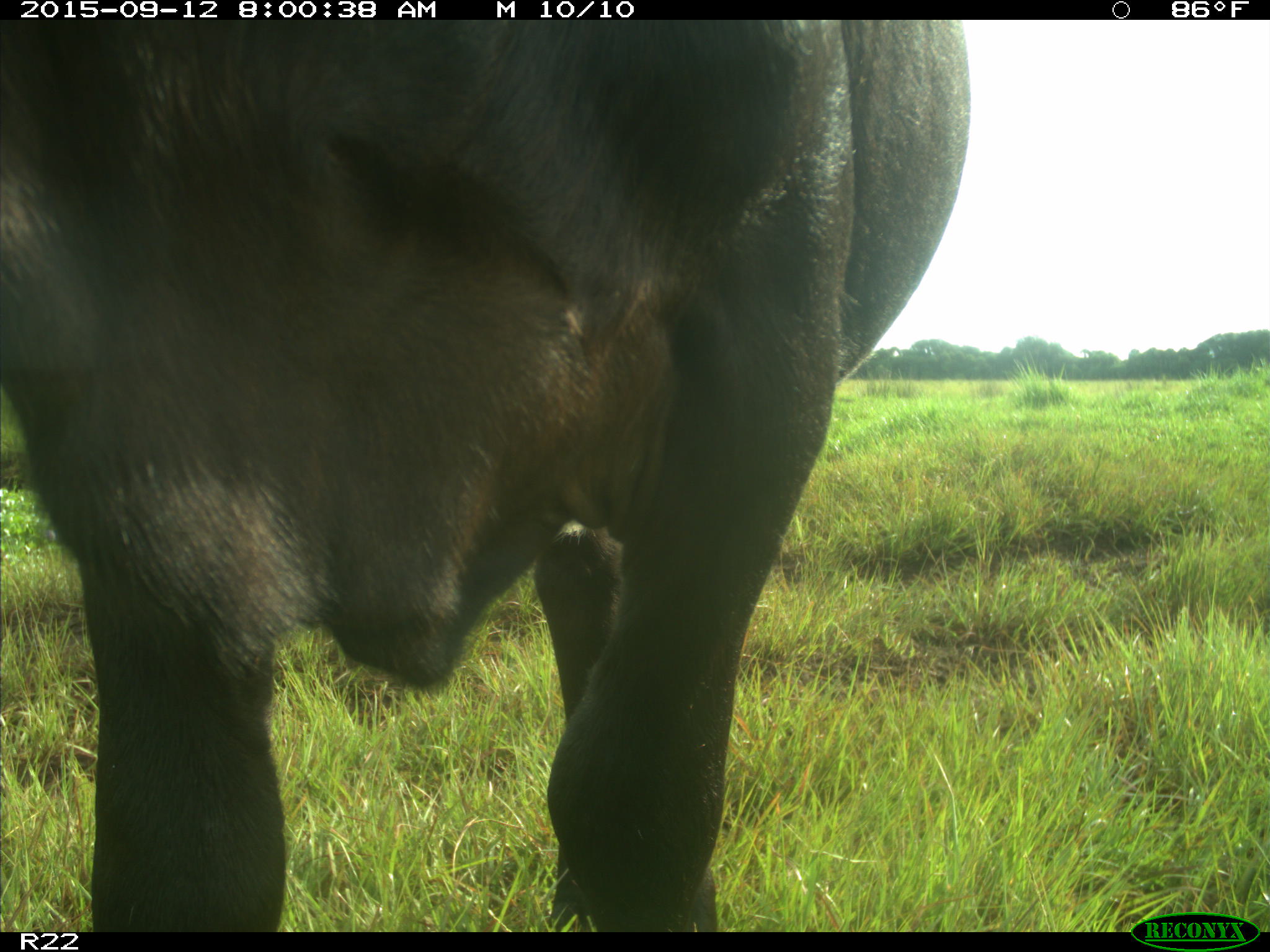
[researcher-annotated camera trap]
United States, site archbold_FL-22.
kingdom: Animalia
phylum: Chordata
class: Mammalia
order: Artiodactyla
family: Bovidae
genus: Bos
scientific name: Bos taurus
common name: domestic cow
Bos taurus (domestic cow).